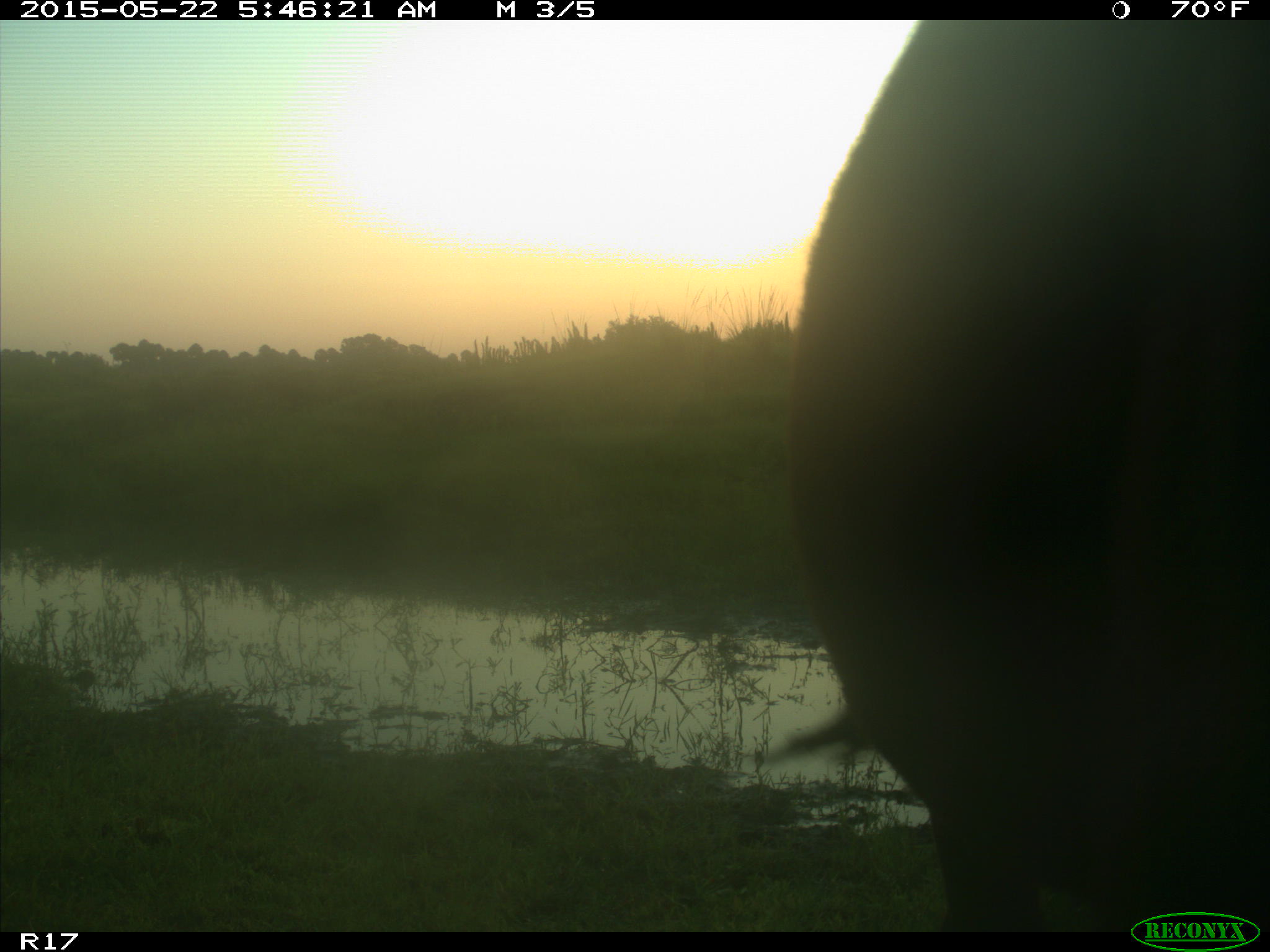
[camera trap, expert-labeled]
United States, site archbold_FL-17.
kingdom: Animalia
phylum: Chordata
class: Mammalia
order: Artiodactyla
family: Bovidae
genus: Bos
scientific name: Bos taurus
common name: domestic cow